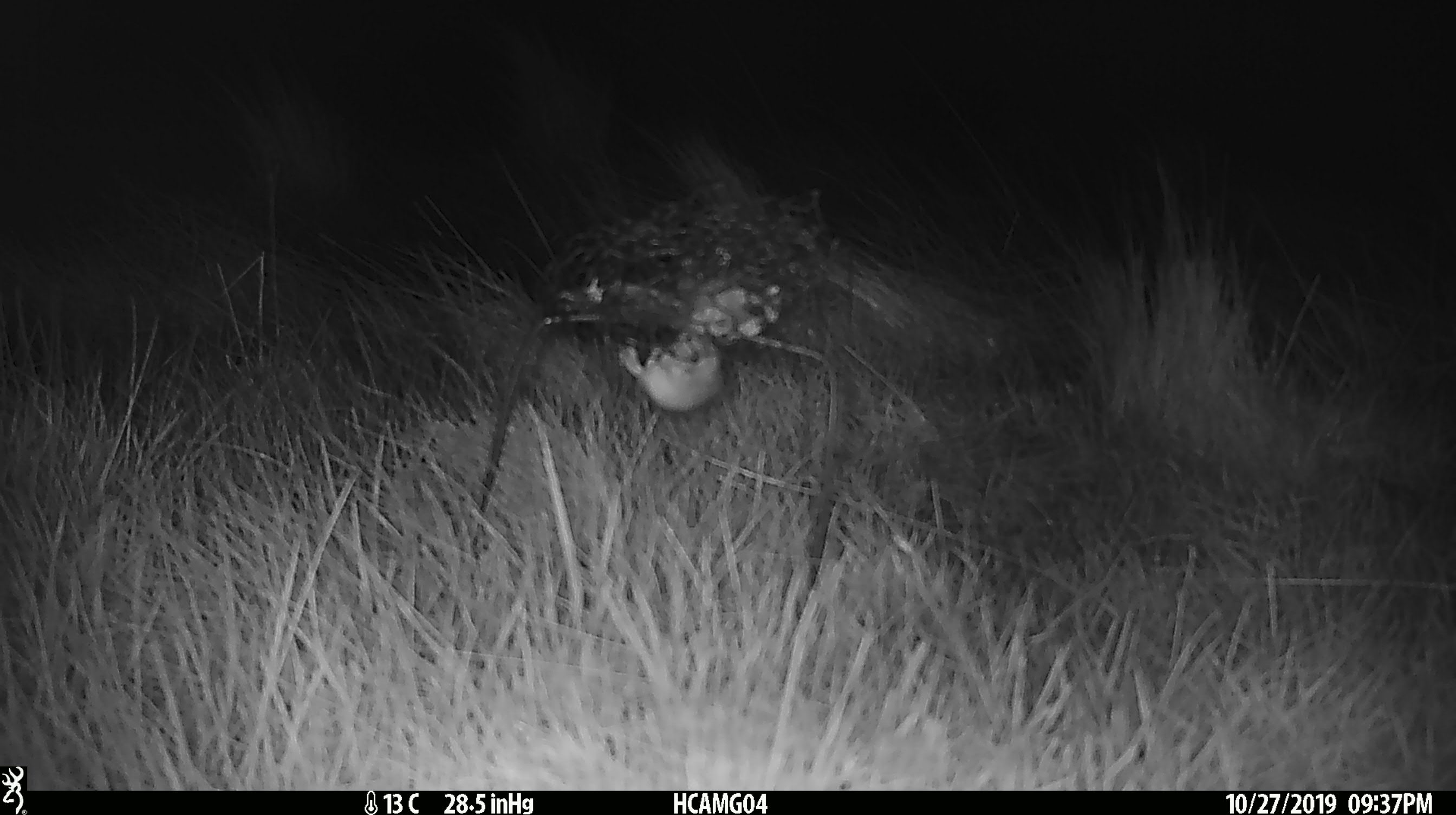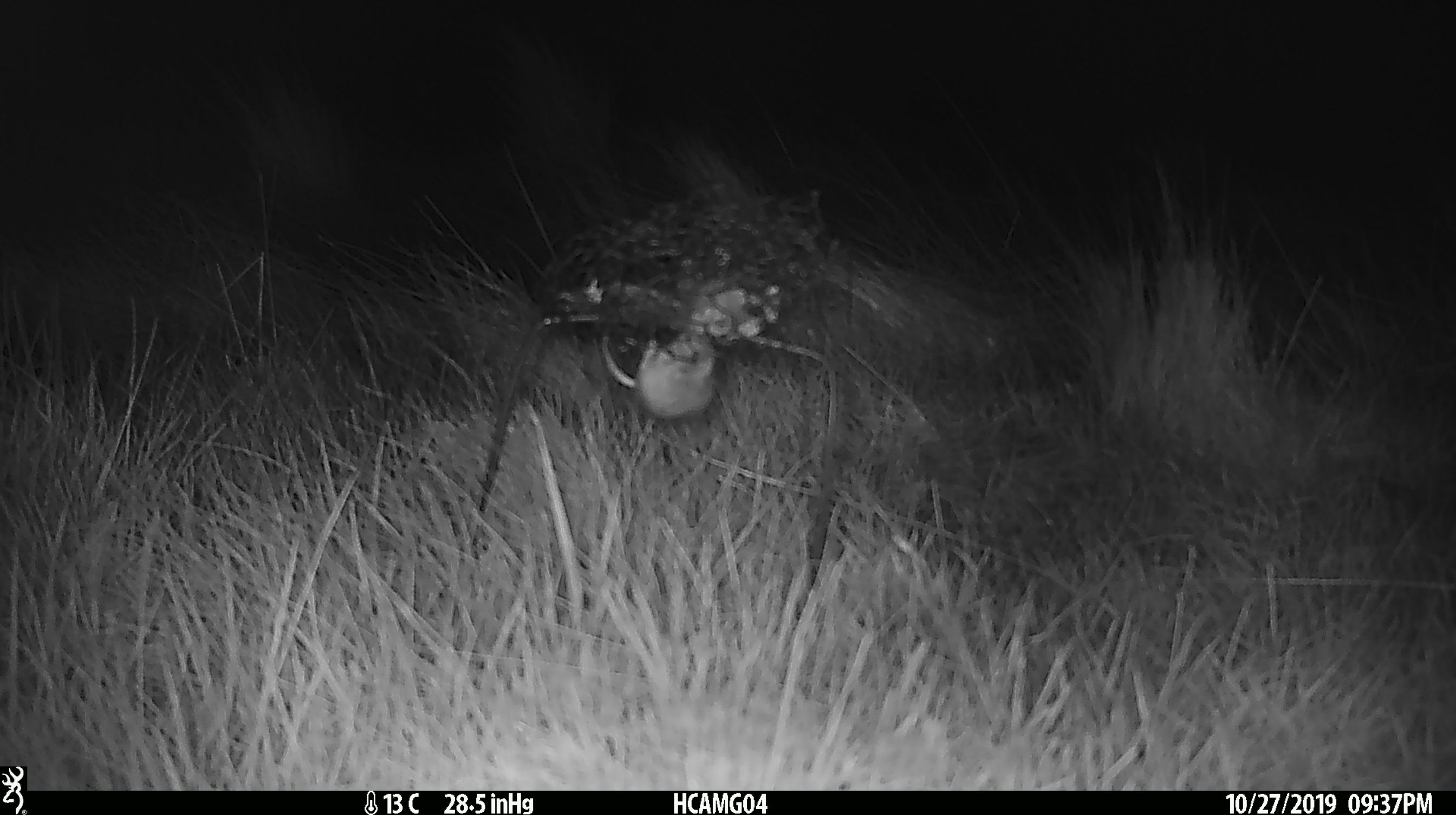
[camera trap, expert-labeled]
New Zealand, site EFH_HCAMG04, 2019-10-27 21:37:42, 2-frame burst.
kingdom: Animalia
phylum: Chordata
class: Mammalia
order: Rodentia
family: Muridae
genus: Mus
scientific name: Mus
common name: mouse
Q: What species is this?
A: Mouse (Mus).